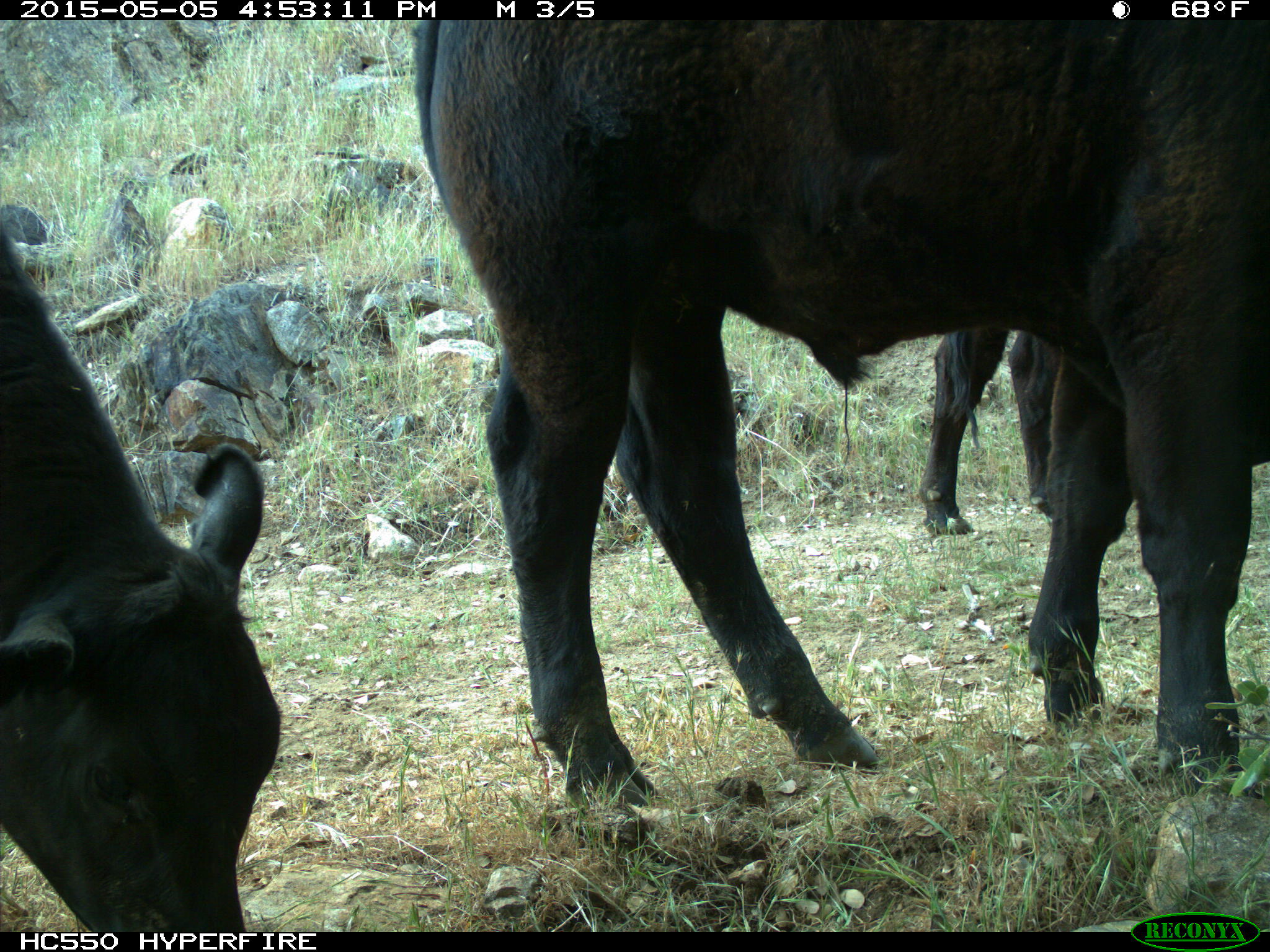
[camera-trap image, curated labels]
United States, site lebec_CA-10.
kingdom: Animalia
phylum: Chordata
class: Mammalia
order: Artiodactyla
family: Bovidae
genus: Bos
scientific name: Bos taurus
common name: domestic cow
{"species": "Bos taurus (domestic cow)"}